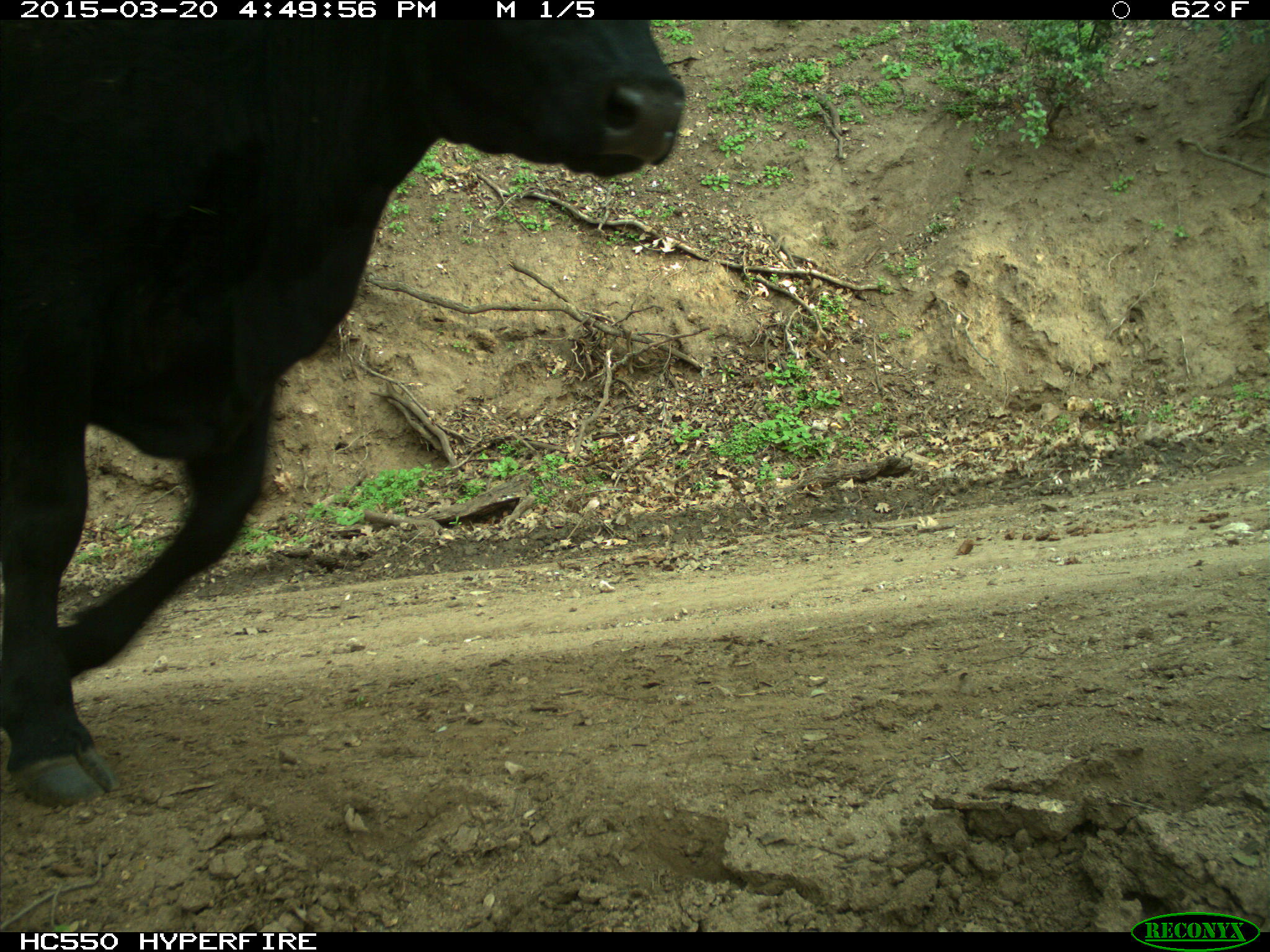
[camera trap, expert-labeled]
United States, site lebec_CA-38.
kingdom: Animalia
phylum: Chordata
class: Mammalia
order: Artiodactyla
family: Bovidae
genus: Bos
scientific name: Bos taurus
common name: domestic cow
Bos taurus (domestic cow).